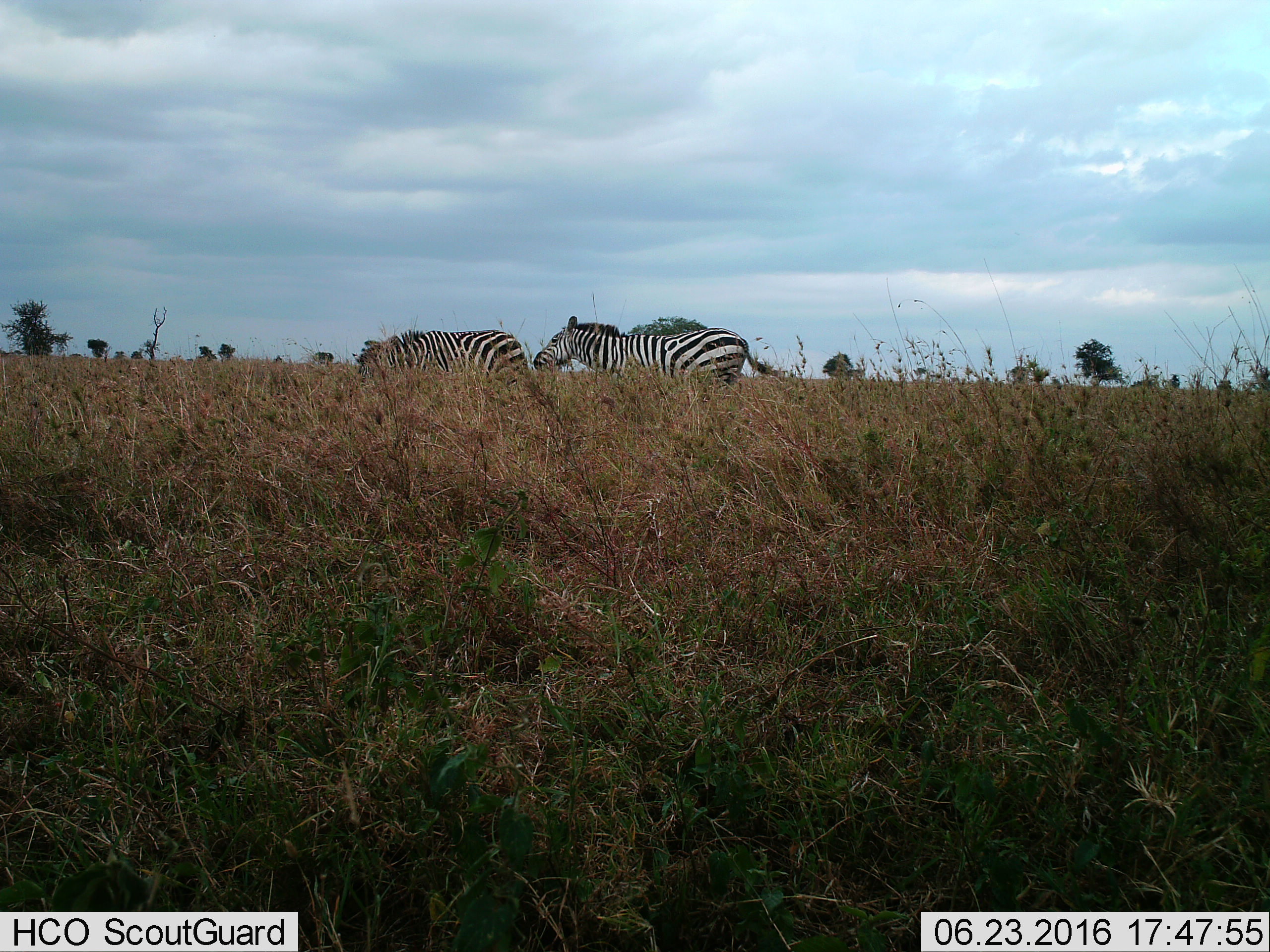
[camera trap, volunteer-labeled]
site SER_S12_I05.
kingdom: Animalia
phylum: Chordata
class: Mammalia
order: Perissodactyla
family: Equidae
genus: Equus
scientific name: Equus quagga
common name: plains zebra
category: zebraplains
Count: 2.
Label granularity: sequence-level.